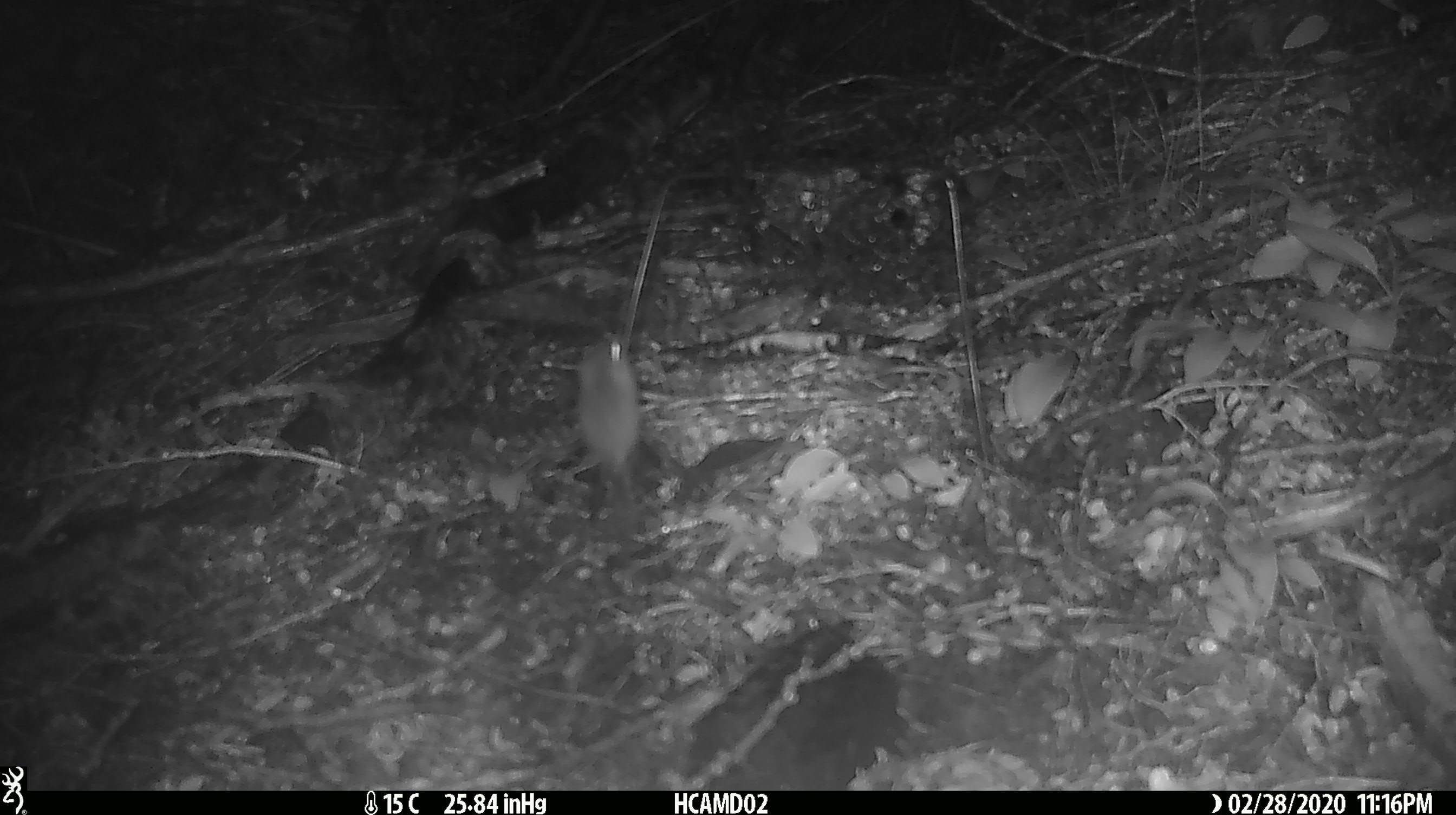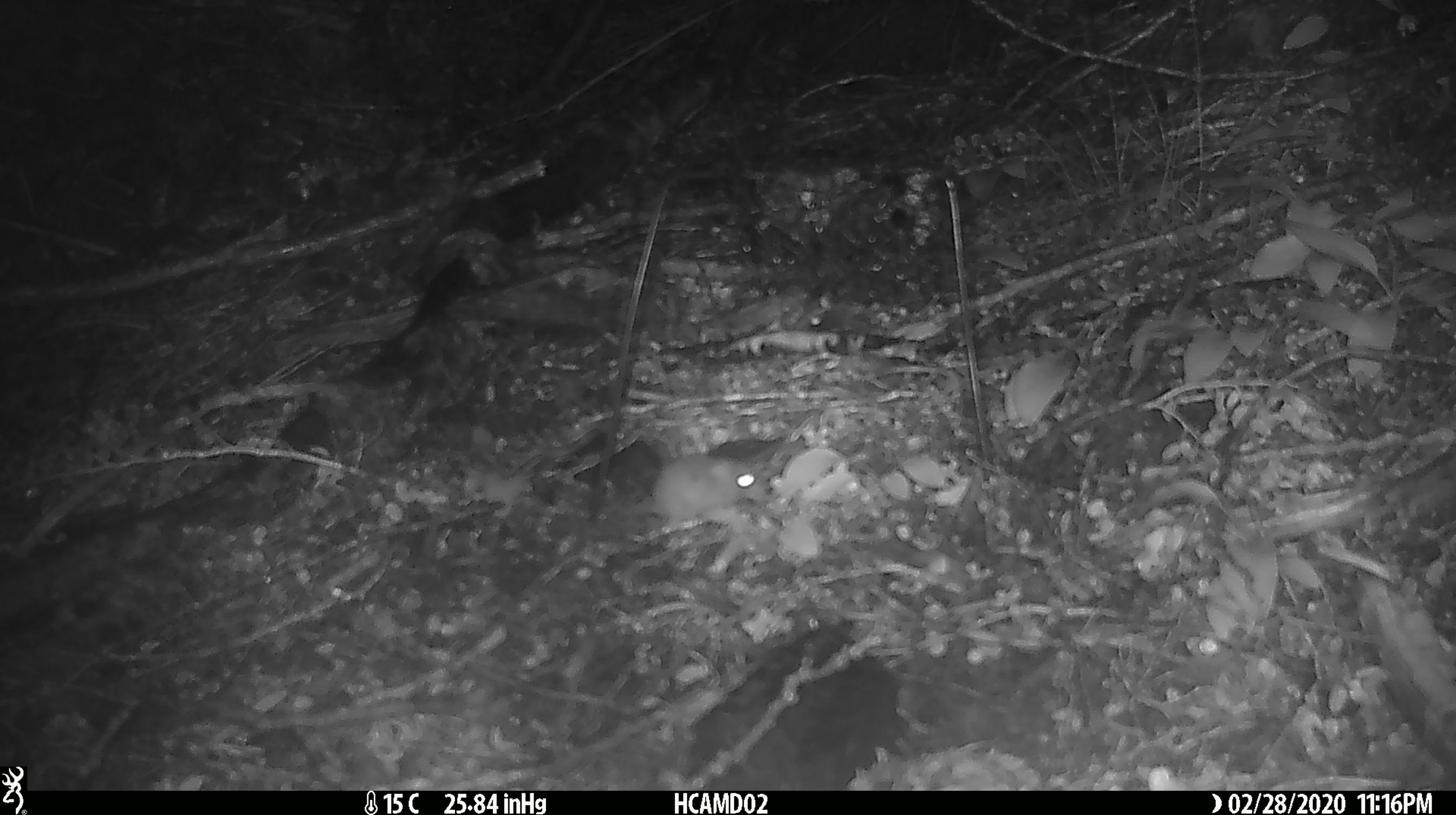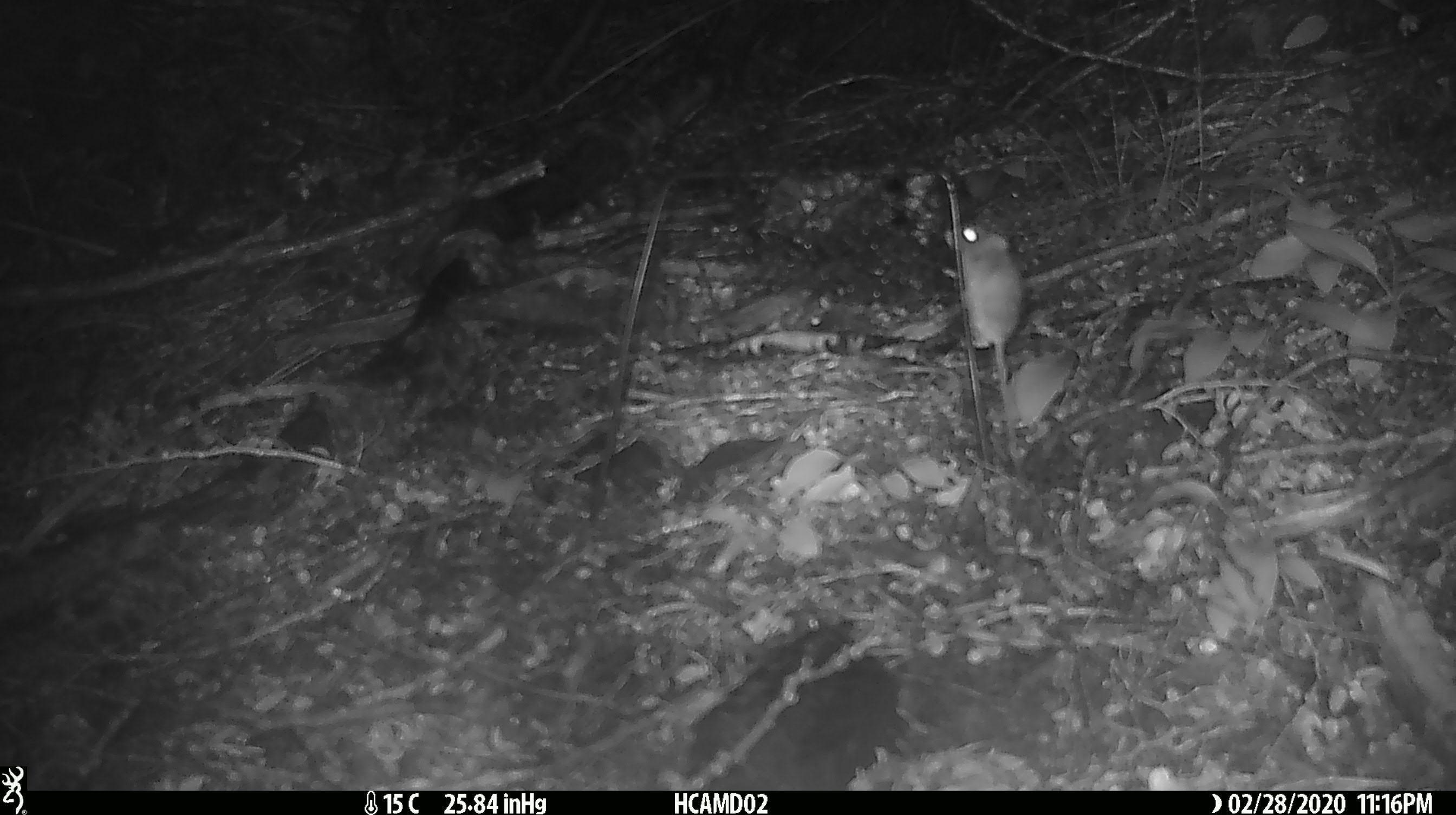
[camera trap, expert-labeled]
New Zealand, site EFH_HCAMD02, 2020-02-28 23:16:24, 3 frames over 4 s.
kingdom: Animalia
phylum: Chordata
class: Mammalia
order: Rodentia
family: Muridae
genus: Mus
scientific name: Mus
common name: mouse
Mouse (Mus).